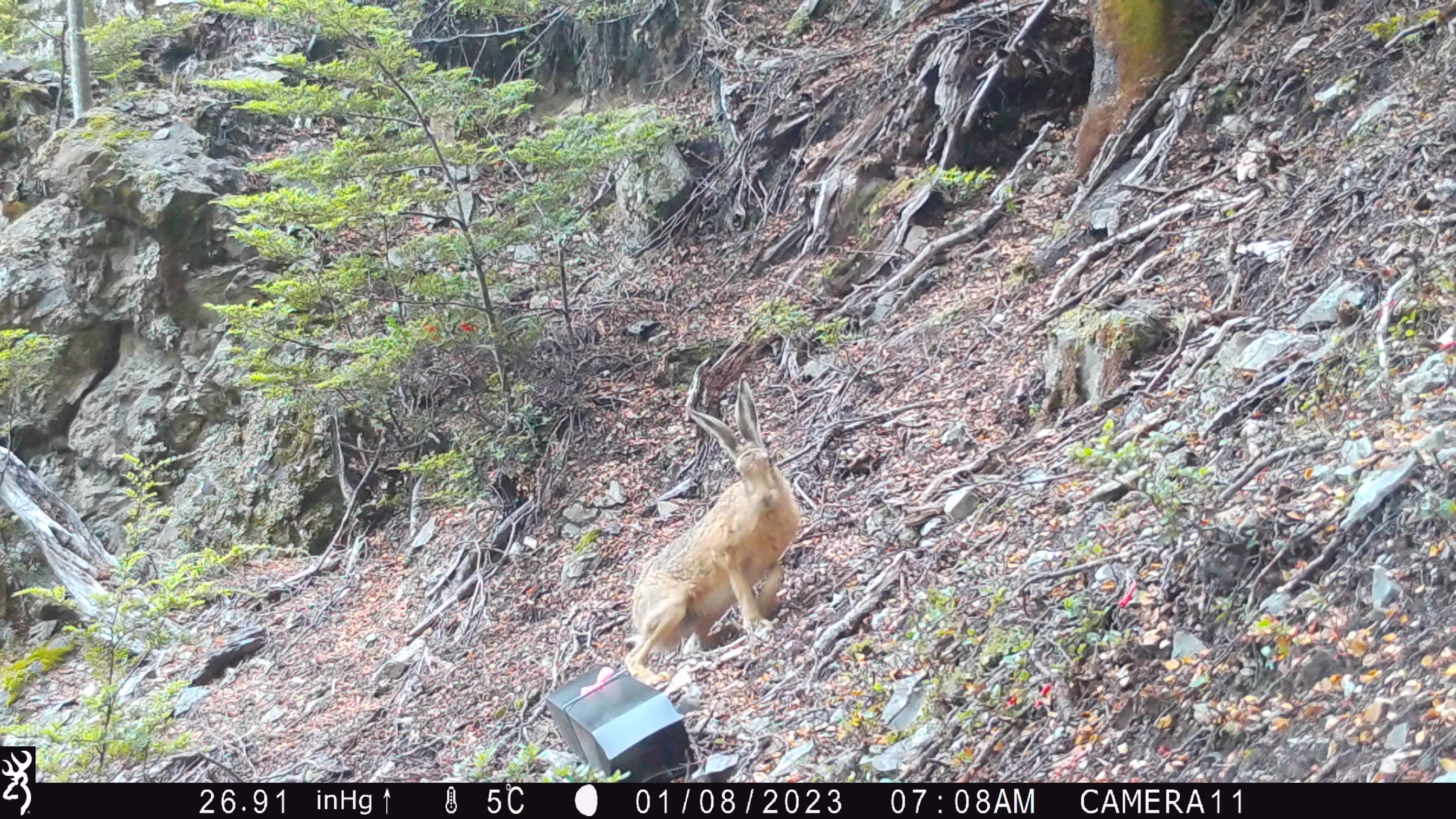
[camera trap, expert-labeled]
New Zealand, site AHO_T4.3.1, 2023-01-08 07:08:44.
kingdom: Animalia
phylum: Chordata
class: Mammalia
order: Lagomorpha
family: Leporidae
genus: Lepus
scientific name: Lepus europaeus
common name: brown hare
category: hare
Hare (brown hare) (Lepus europaeus).